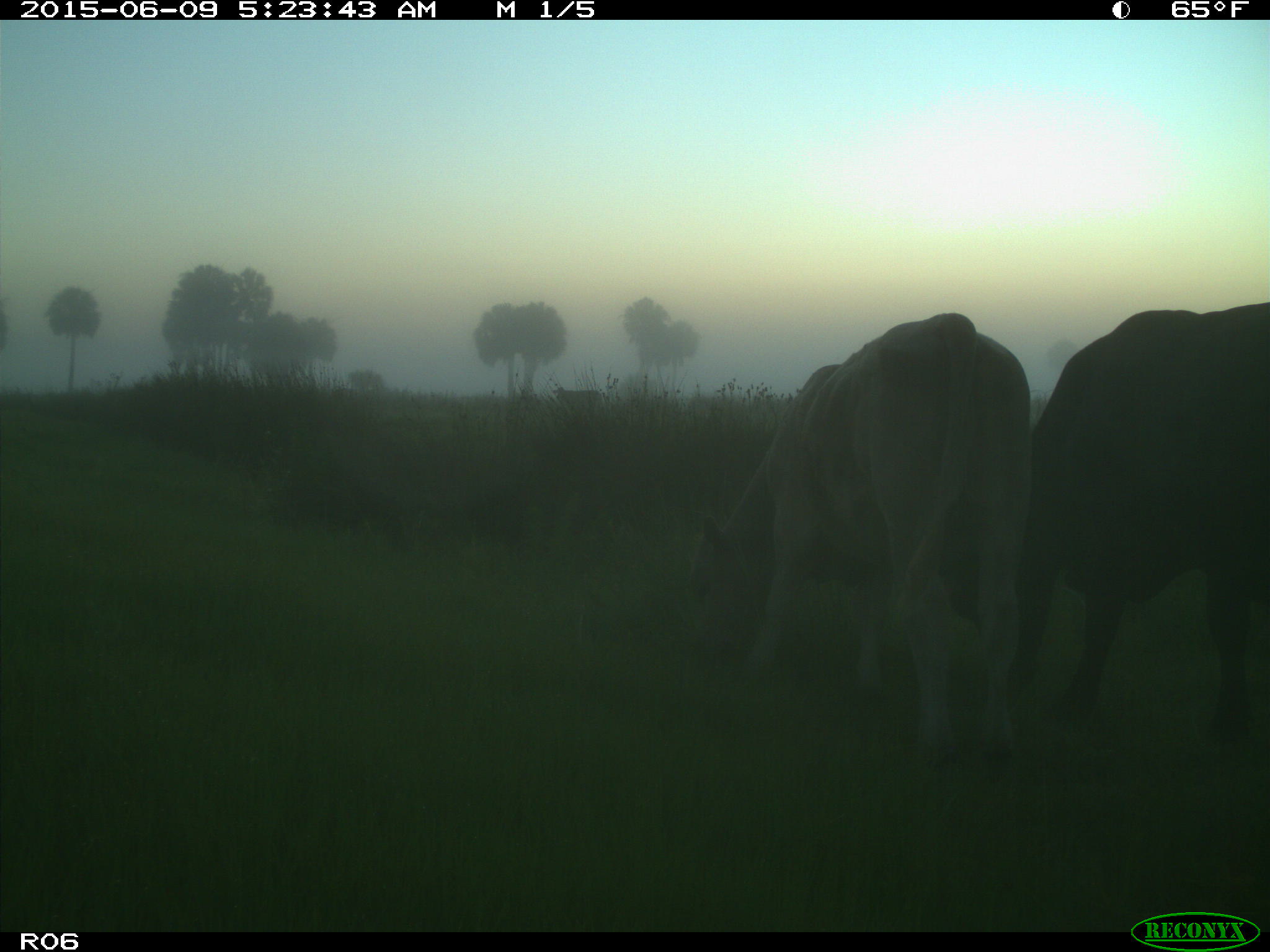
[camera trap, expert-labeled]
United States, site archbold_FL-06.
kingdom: Animalia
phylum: Chordata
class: Mammalia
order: Artiodactyla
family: Bovidae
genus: Bos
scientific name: Bos taurus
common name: domestic cow